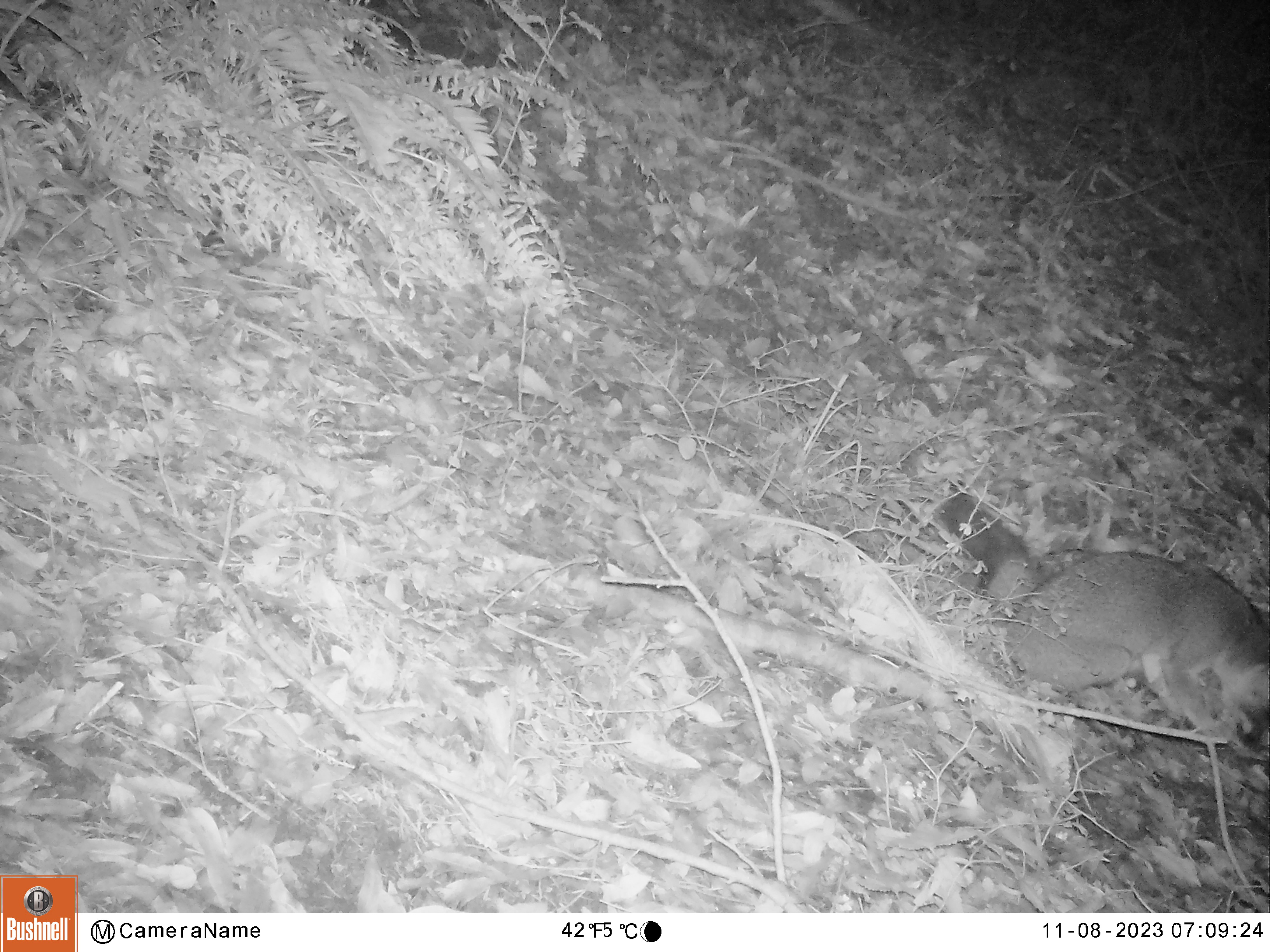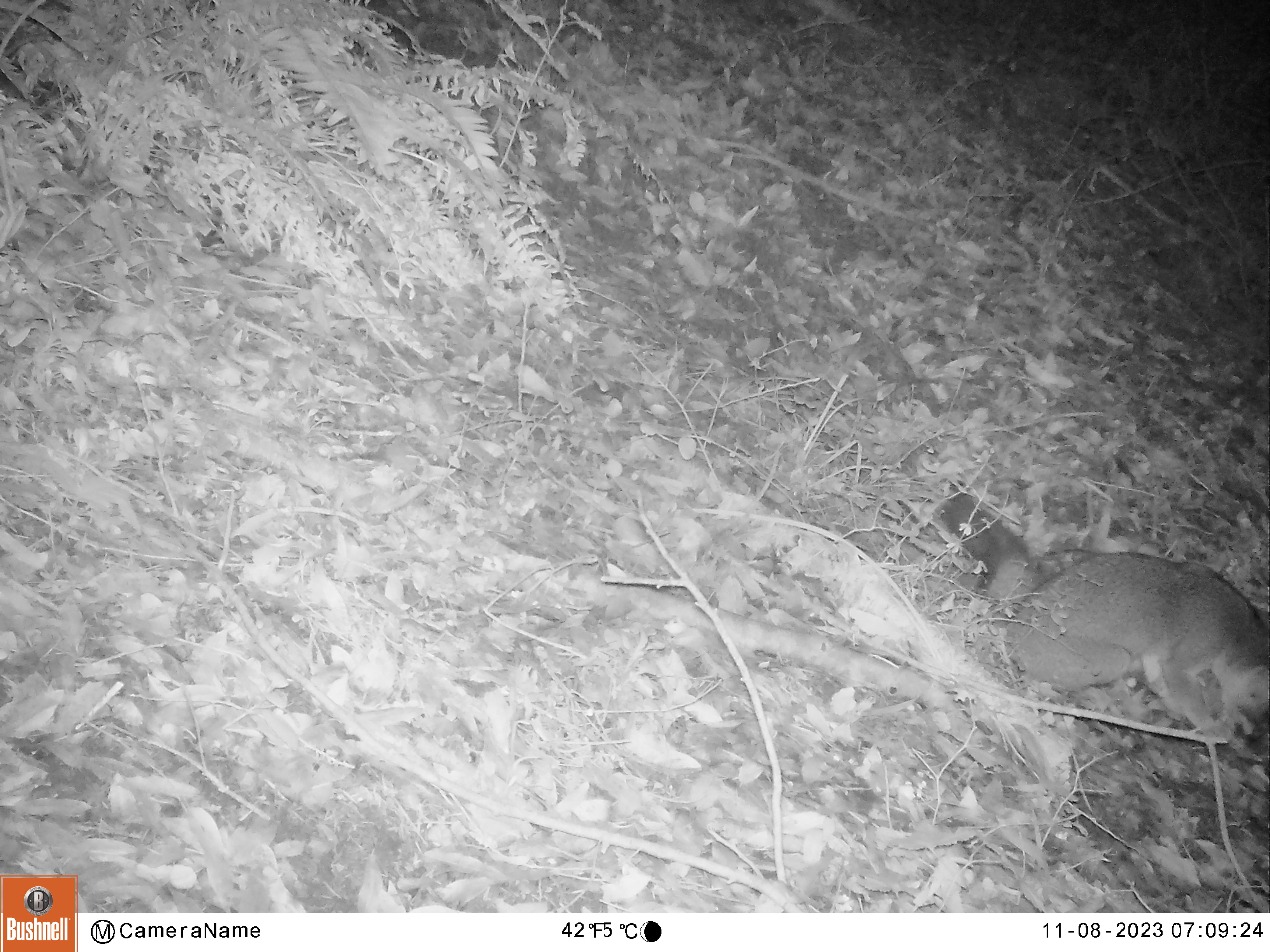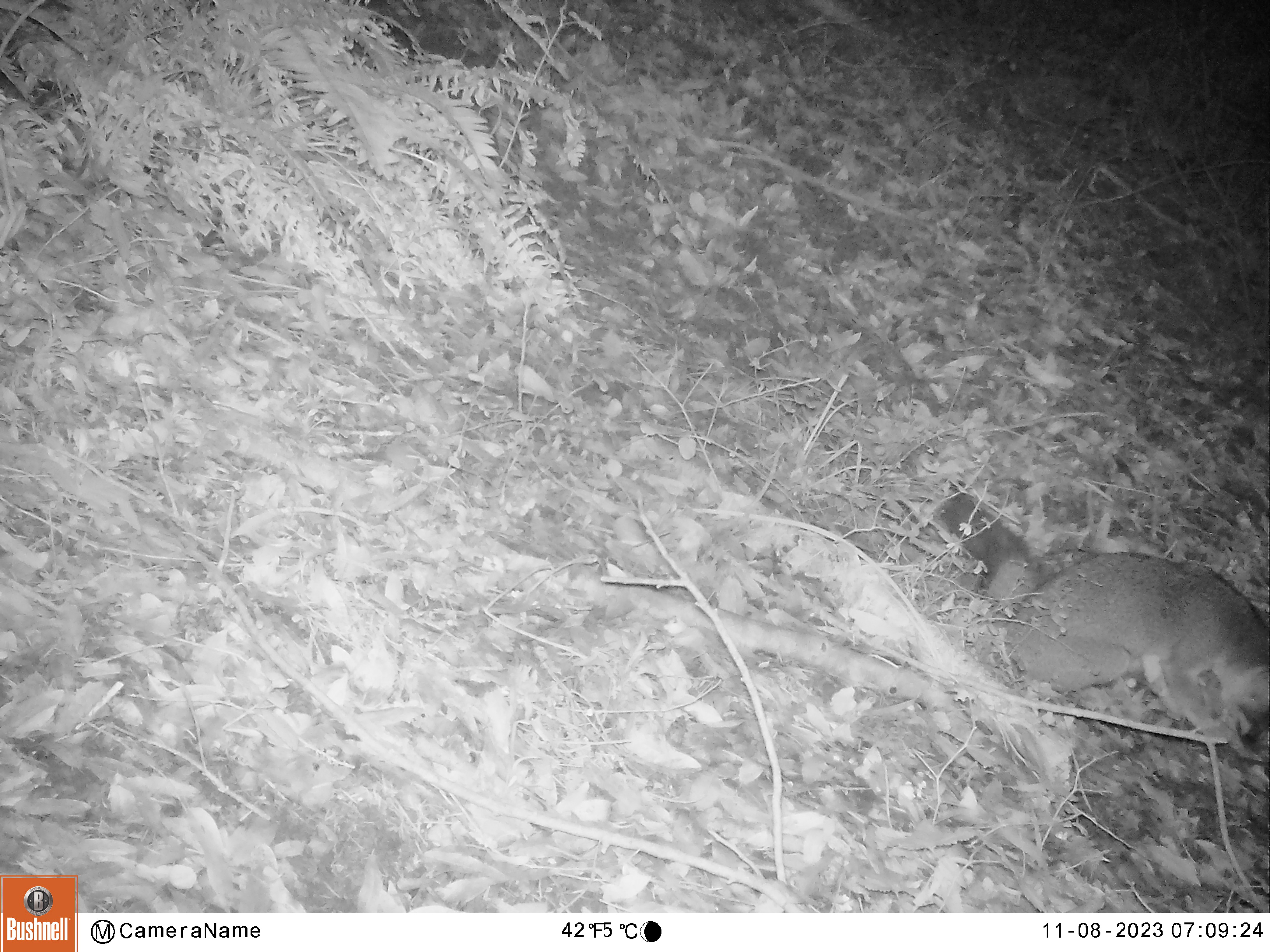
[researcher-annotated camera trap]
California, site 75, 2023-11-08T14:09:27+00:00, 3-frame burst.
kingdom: Animalia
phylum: Chordata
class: Mammalia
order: Carnivora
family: Canidae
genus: Urocyon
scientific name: Urocyon cinereoargenteus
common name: gray fox